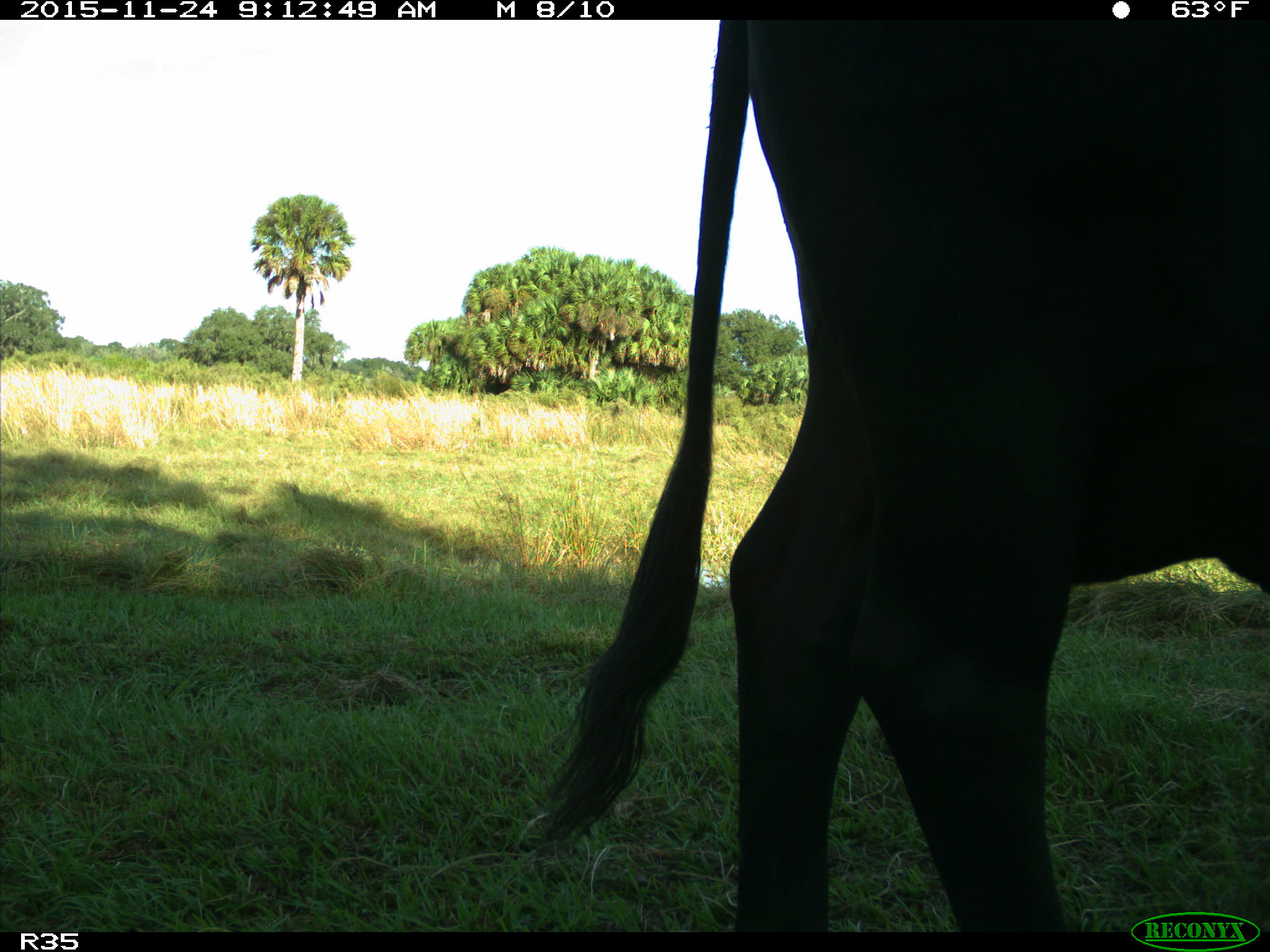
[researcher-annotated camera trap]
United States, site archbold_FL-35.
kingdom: Animalia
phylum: Chordata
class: Mammalia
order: Artiodactyla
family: Bovidae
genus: Bos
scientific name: Bos taurus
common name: domestic cow